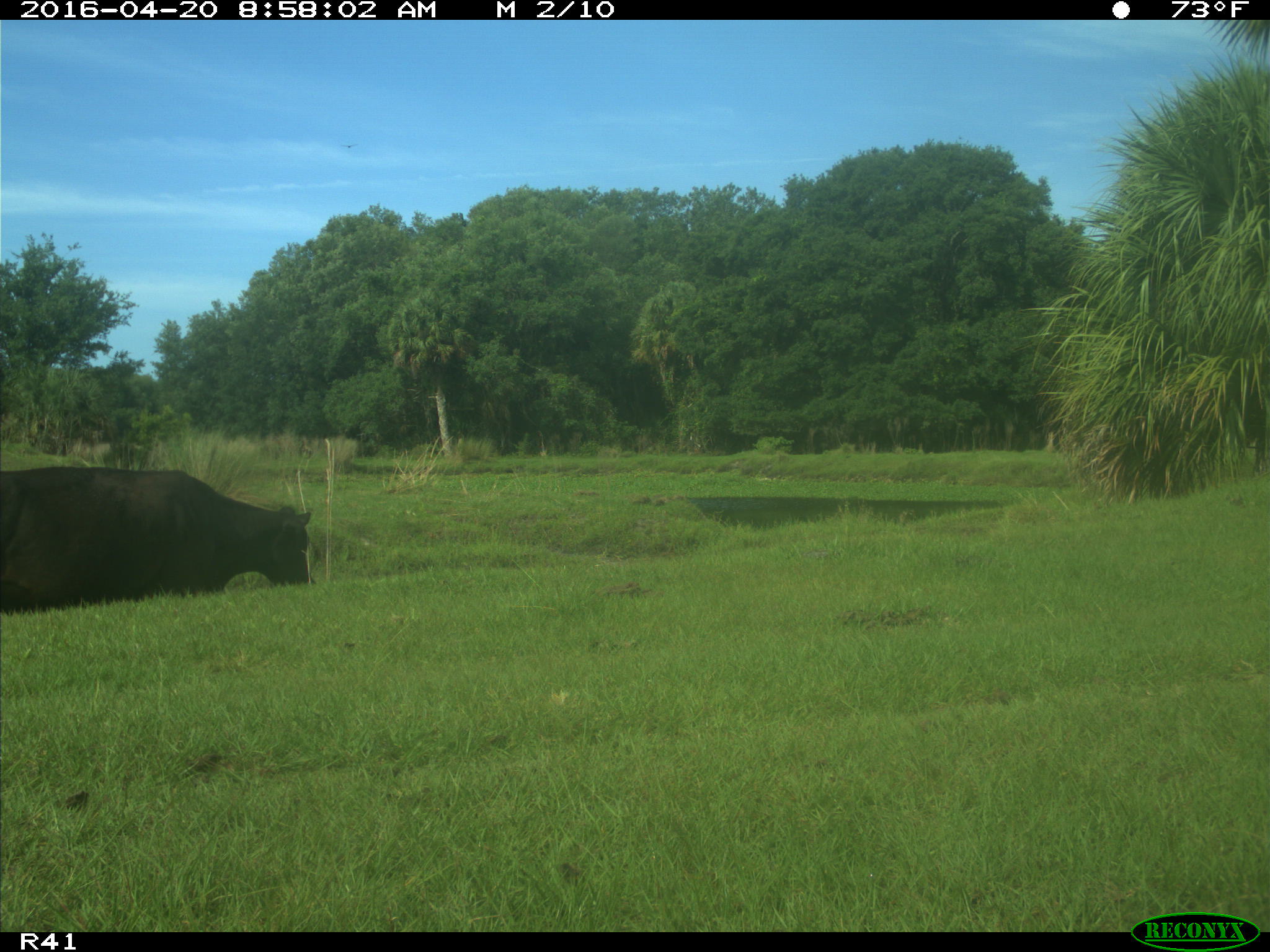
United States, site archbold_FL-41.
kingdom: Animalia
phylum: Chordata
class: Mammalia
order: Artiodactyla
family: Bovidae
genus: Bos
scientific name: Bos taurus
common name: domestic cow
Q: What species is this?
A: Bos taurus (domestic cow).